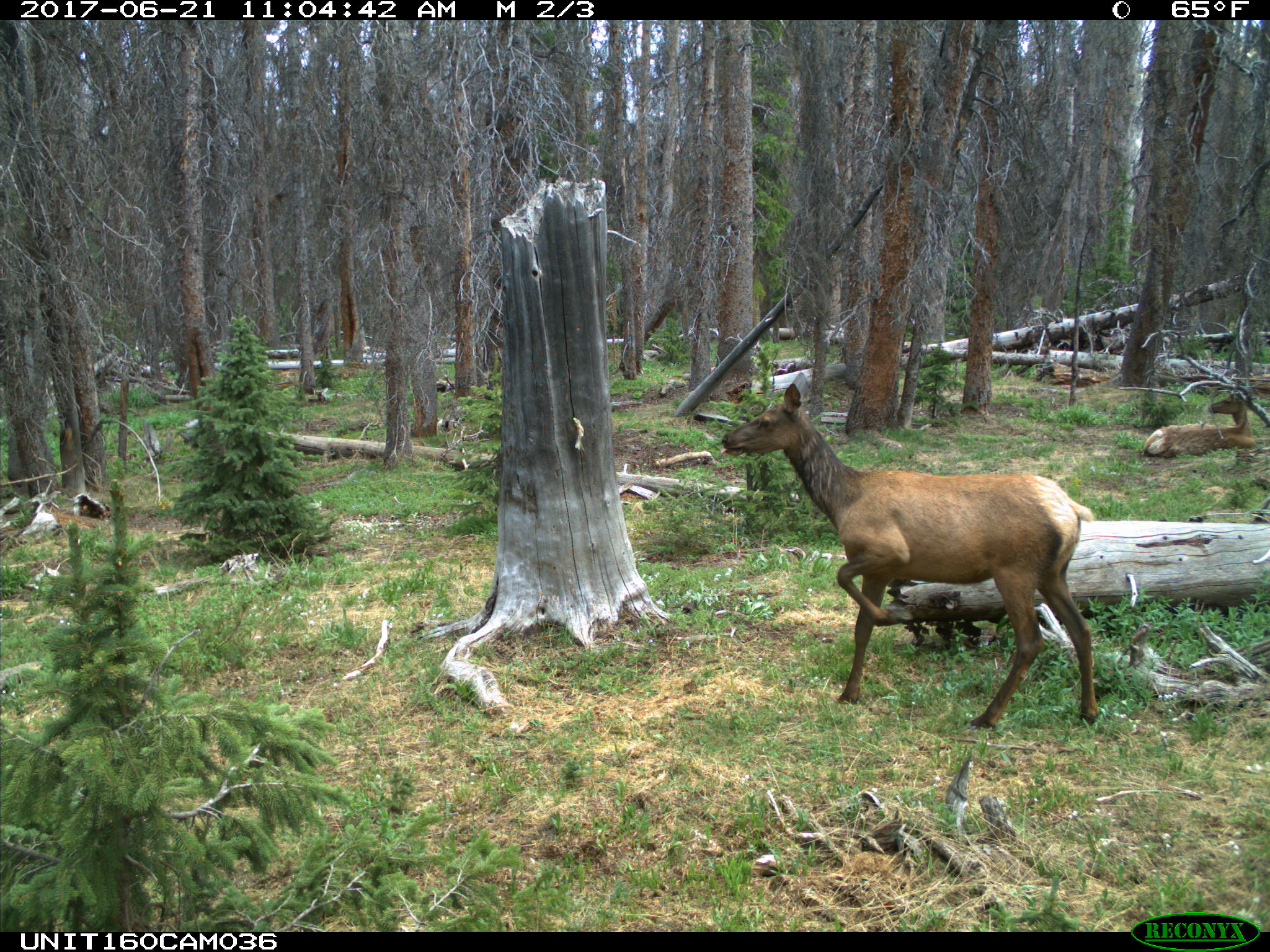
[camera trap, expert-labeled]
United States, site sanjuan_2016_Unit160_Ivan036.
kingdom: Animalia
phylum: Chordata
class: Mammalia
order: Artiodactyla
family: Cervidae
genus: Cervus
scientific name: Cervus elaphus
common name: red deer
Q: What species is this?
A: Cervus elaphus (red deer).